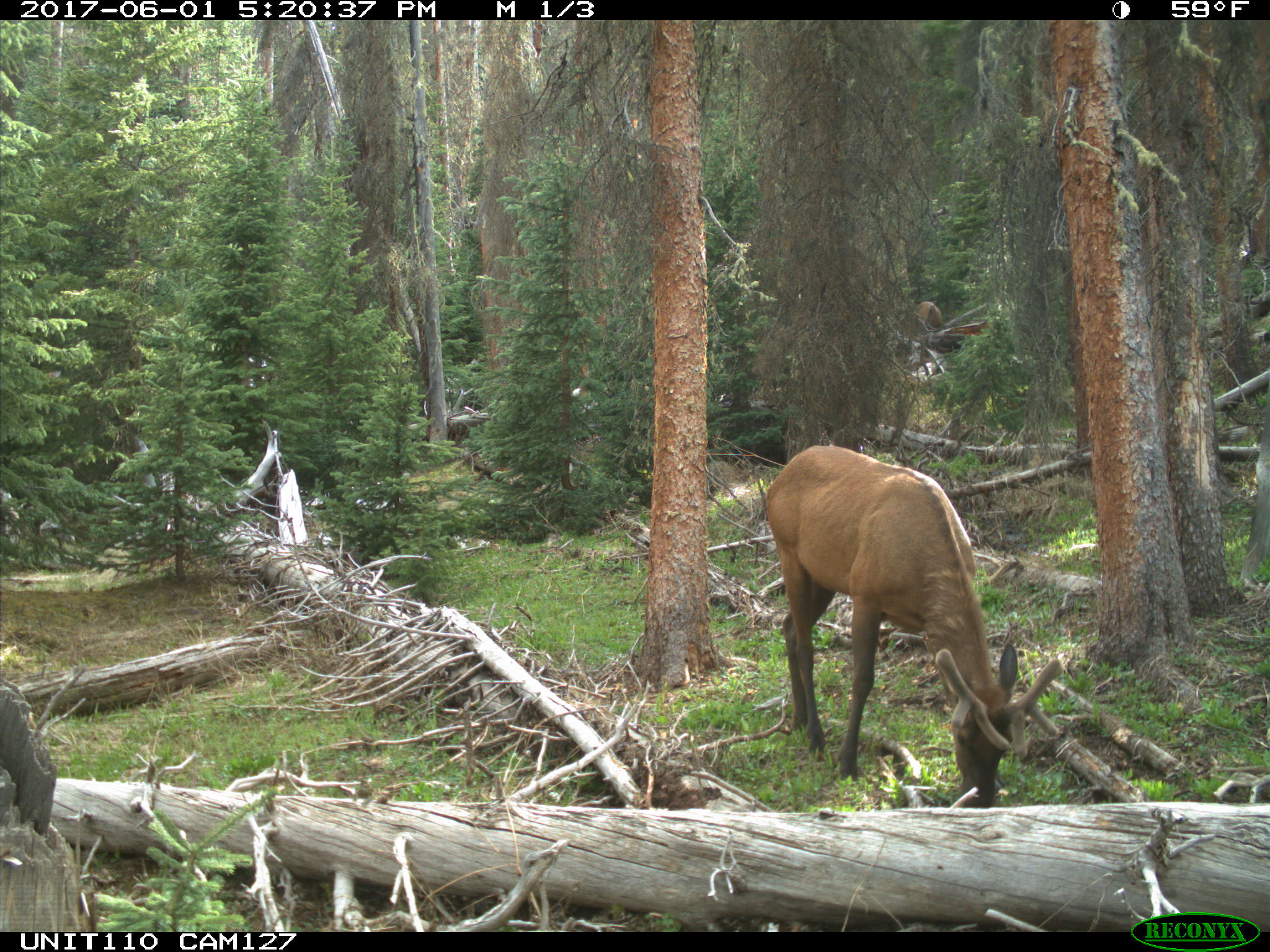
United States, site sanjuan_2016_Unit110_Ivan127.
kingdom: Animalia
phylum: Chordata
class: Mammalia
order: Artiodactyla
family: Cervidae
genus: Cervus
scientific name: Cervus elaphus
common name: red deer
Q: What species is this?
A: Cervus elaphus (red deer).